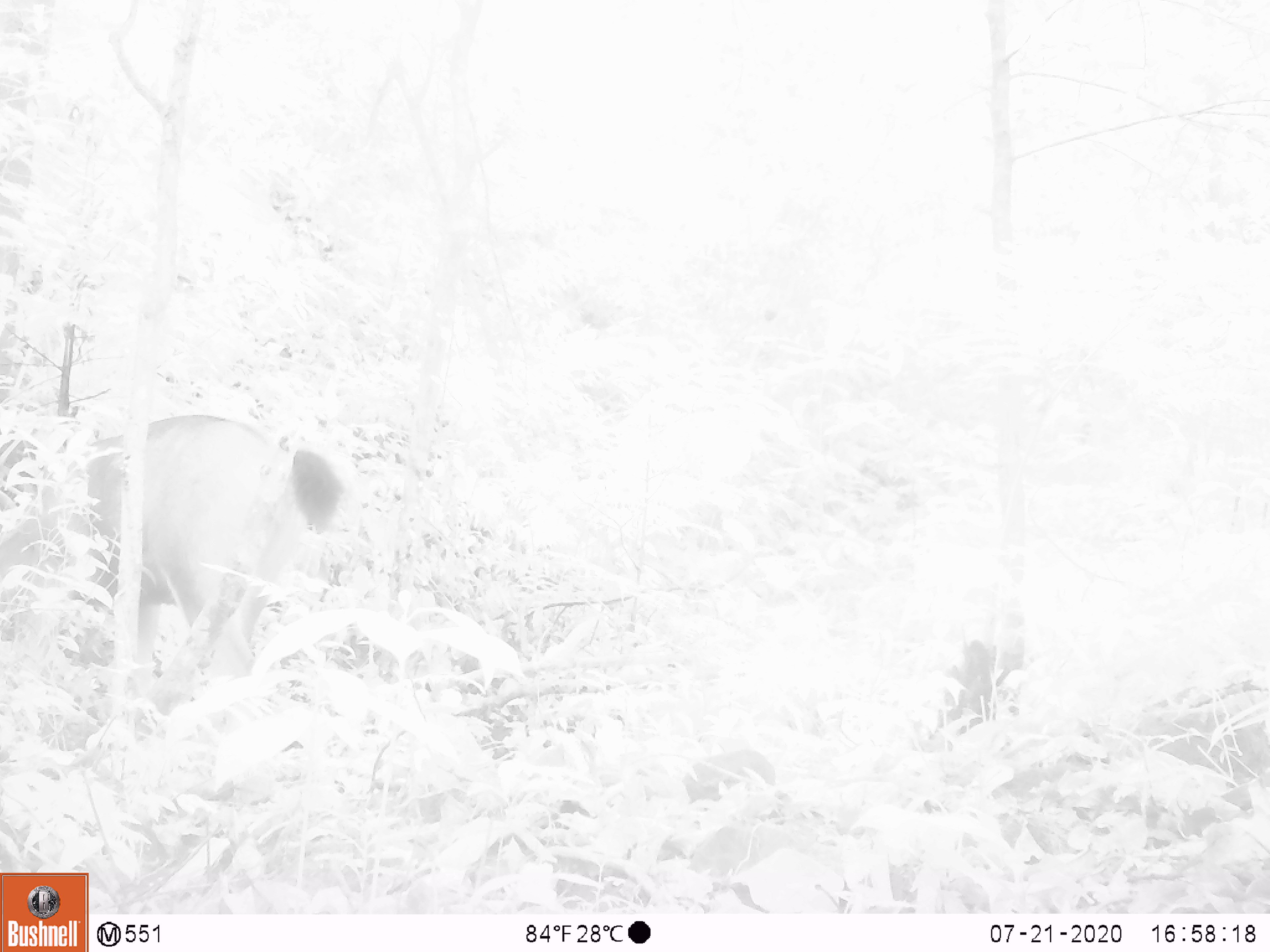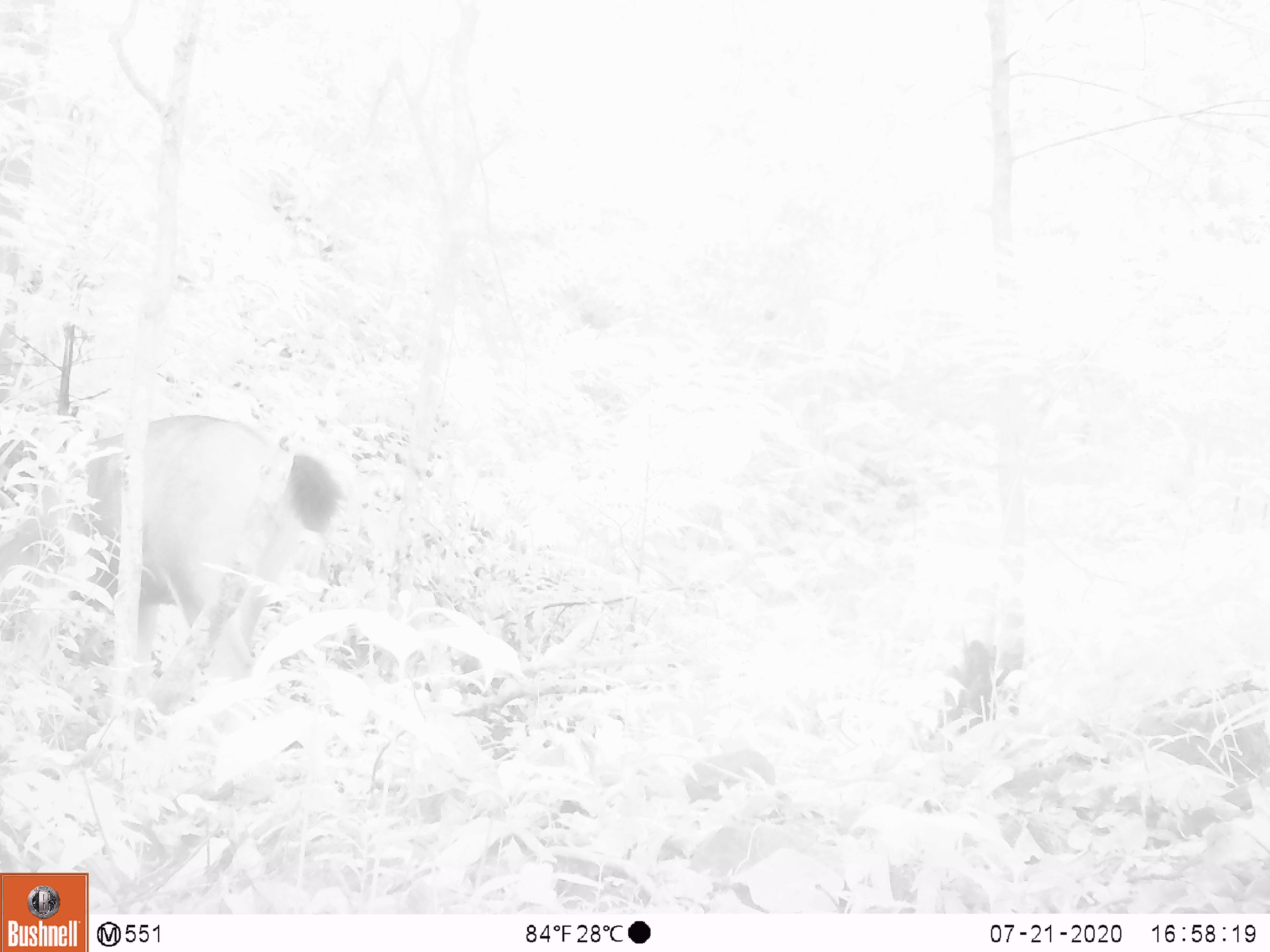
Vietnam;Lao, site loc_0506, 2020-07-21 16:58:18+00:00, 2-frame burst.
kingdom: Animalia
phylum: Chordata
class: Mammalia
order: Artiodactyla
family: Cervidae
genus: Rusa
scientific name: Rusa unicolor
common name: sambar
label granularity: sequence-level